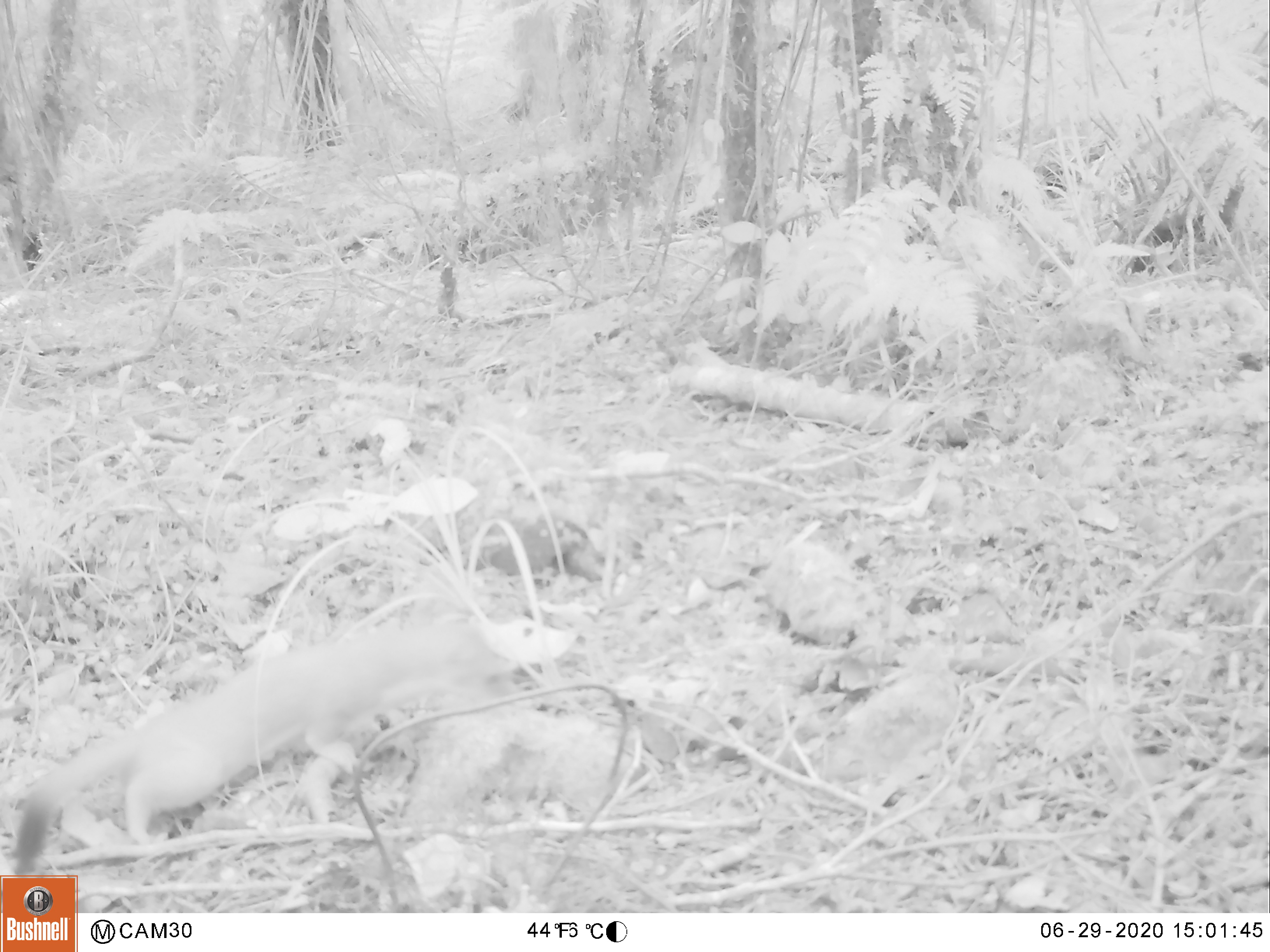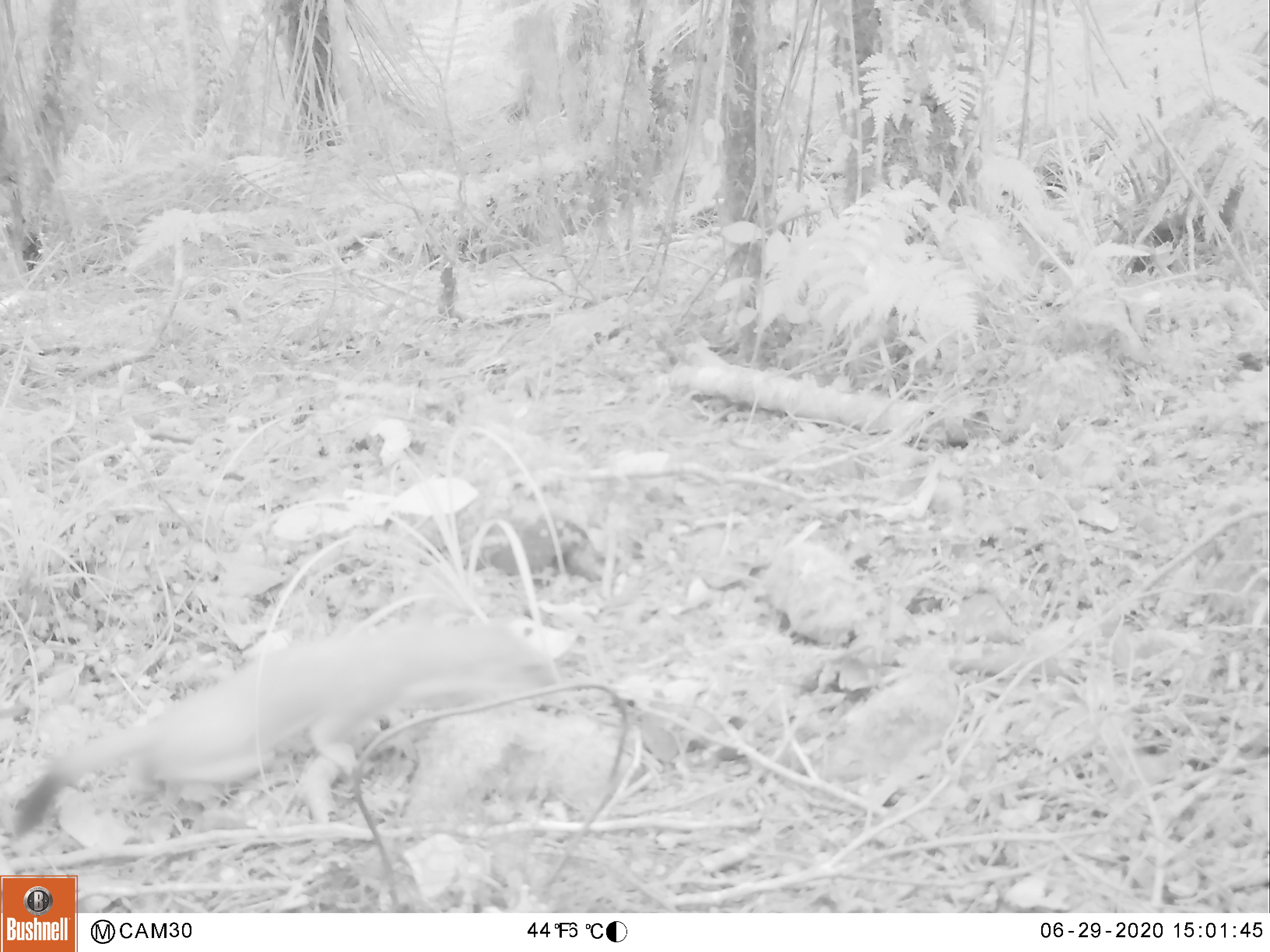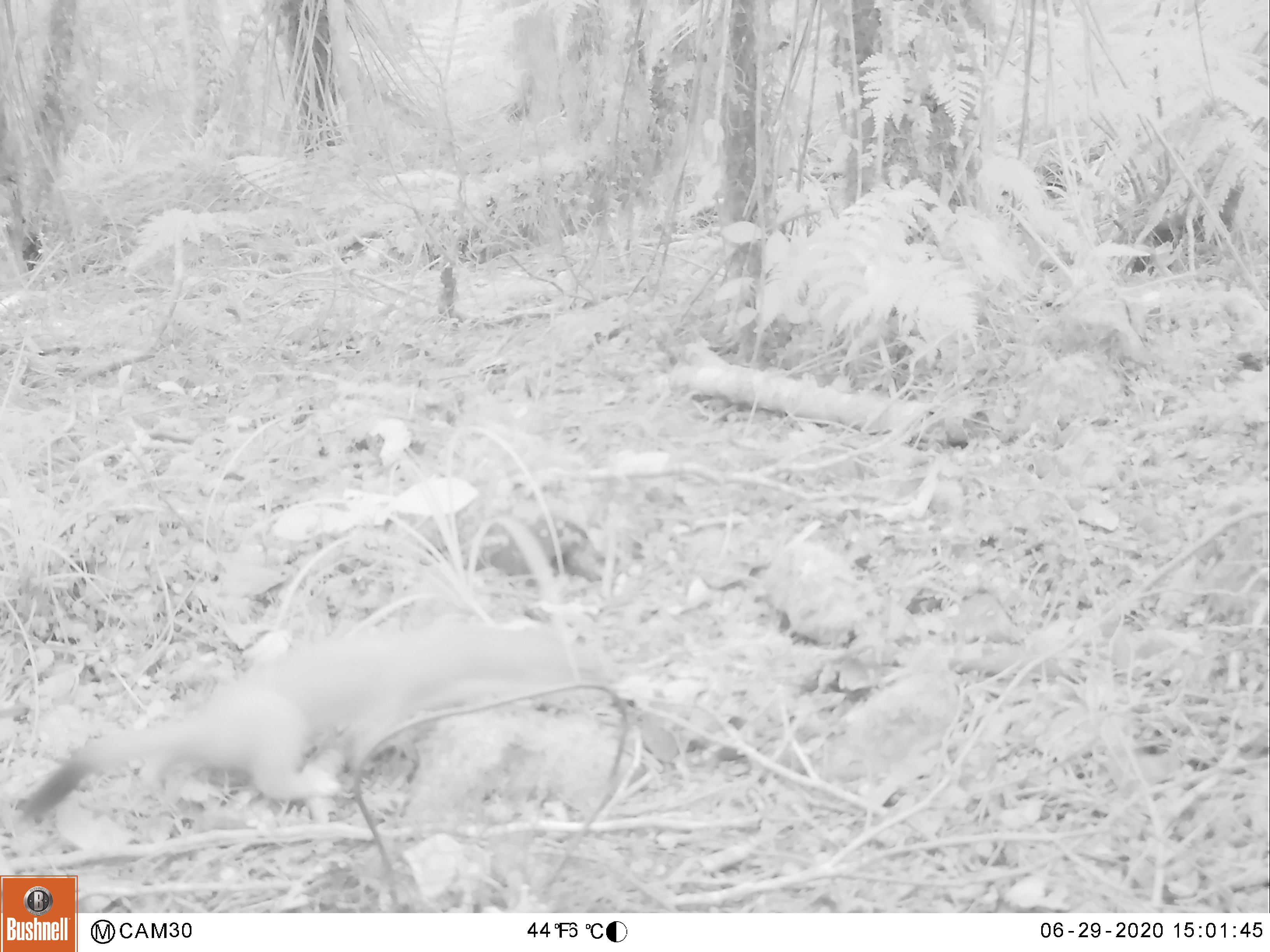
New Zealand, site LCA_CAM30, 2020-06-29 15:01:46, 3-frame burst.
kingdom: Animalia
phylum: Chordata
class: Mammalia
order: Carnivora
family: Mustelidae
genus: Mustela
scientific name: Mustela erminea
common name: stoat